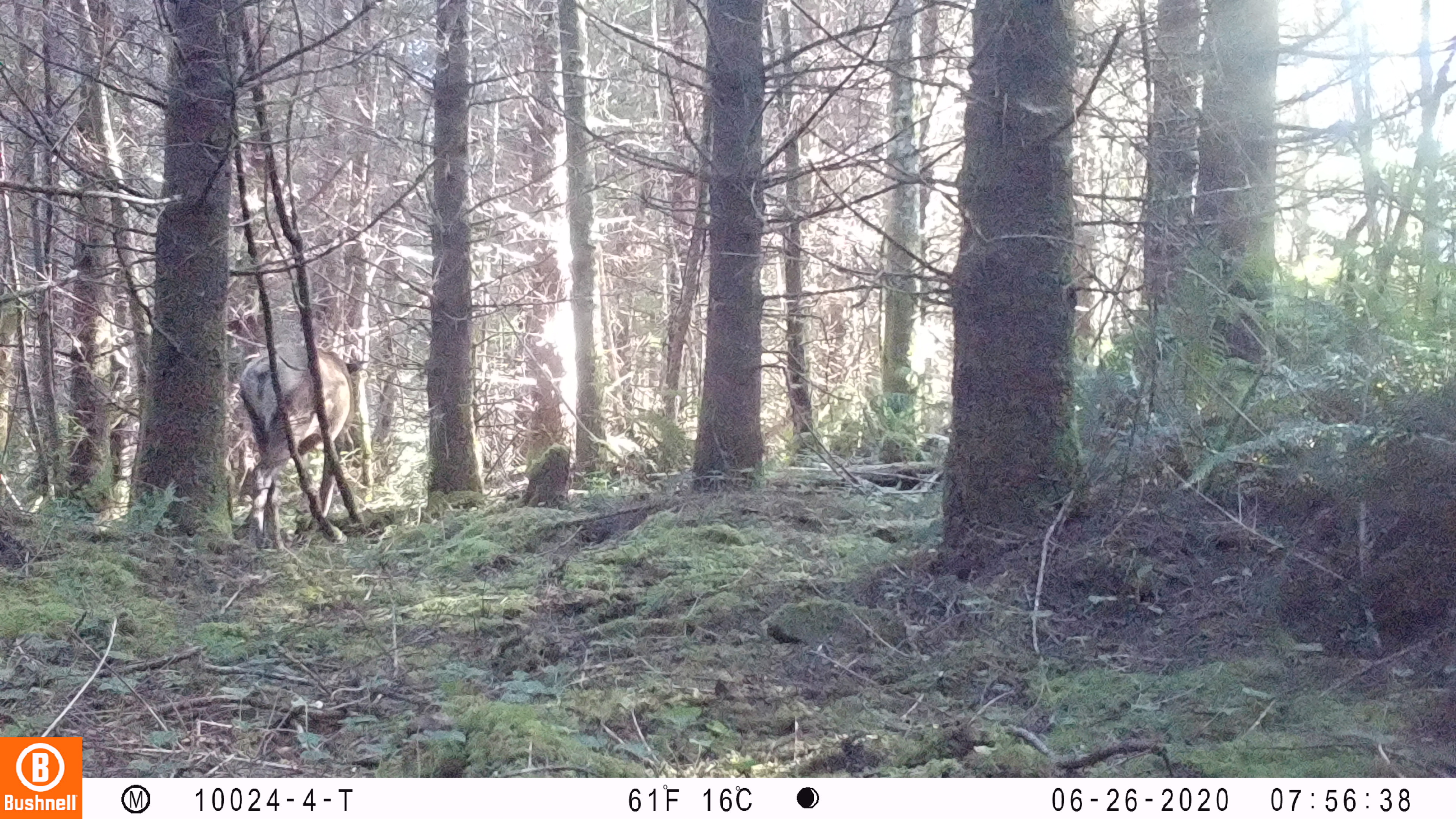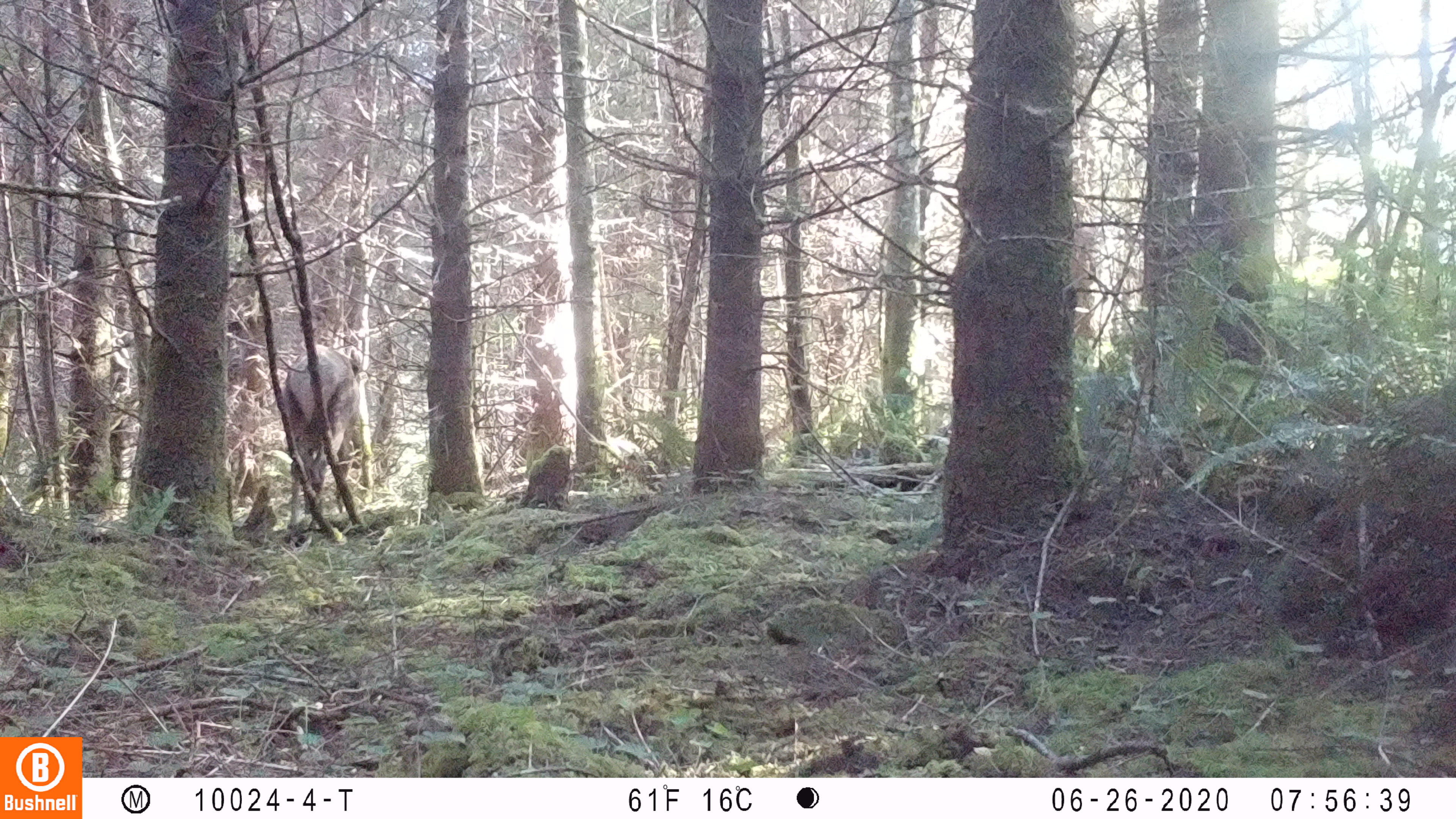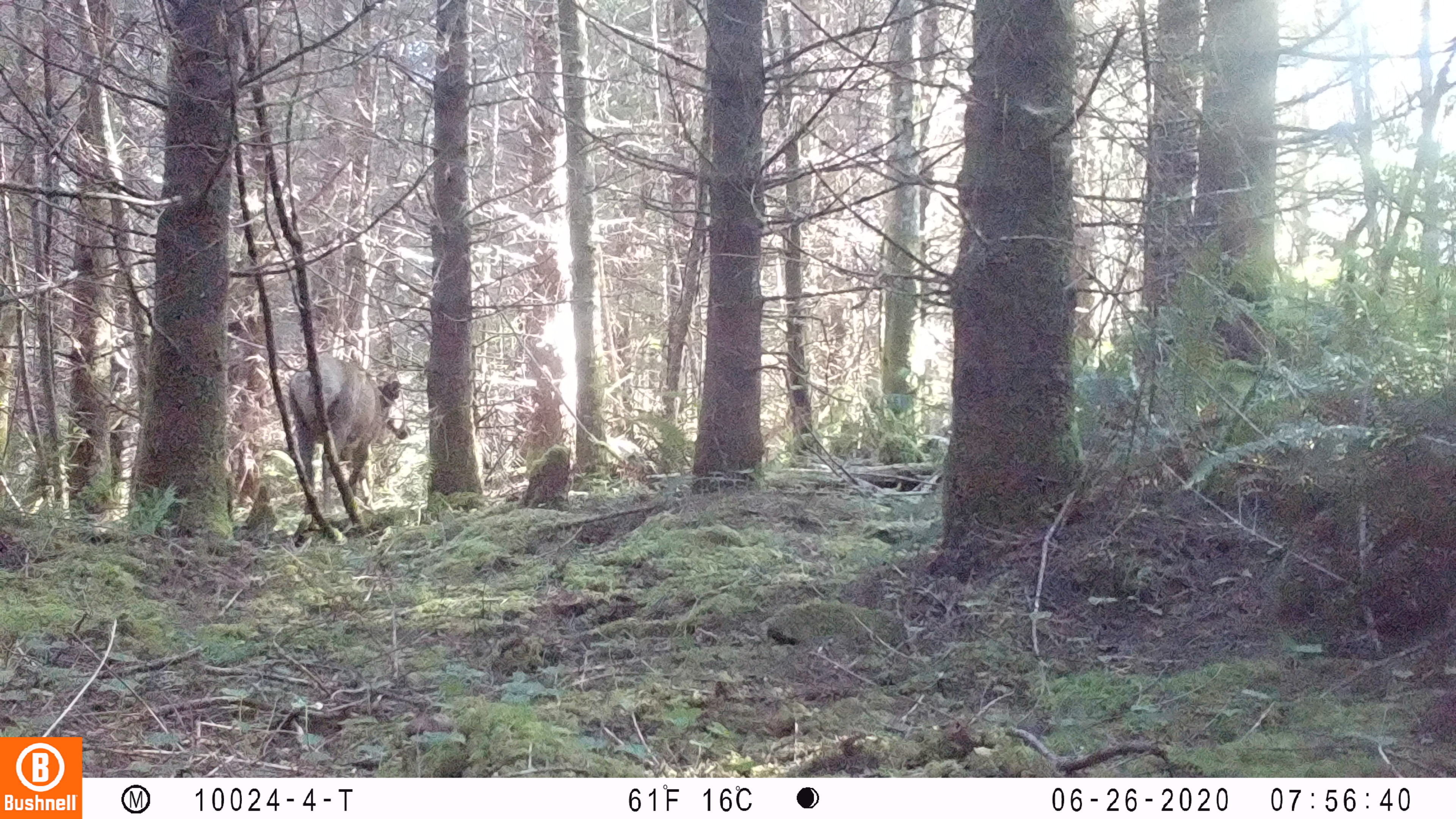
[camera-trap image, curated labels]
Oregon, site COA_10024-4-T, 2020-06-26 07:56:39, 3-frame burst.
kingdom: Animalia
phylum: Chordata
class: Mammalia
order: Artiodactyla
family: Cervidae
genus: Cervus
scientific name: Cervus canadensis roosevelti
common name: roosevelt elk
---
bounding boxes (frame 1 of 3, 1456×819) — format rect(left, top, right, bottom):
roosevelt elk: rect(234, 340, 367, 549)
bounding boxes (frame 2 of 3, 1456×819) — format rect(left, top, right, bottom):
roosevelt elk: rect(280, 344, 366, 536)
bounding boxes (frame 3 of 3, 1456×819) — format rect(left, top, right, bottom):
roosevelt elk: rect(282, 346, 415, 532)